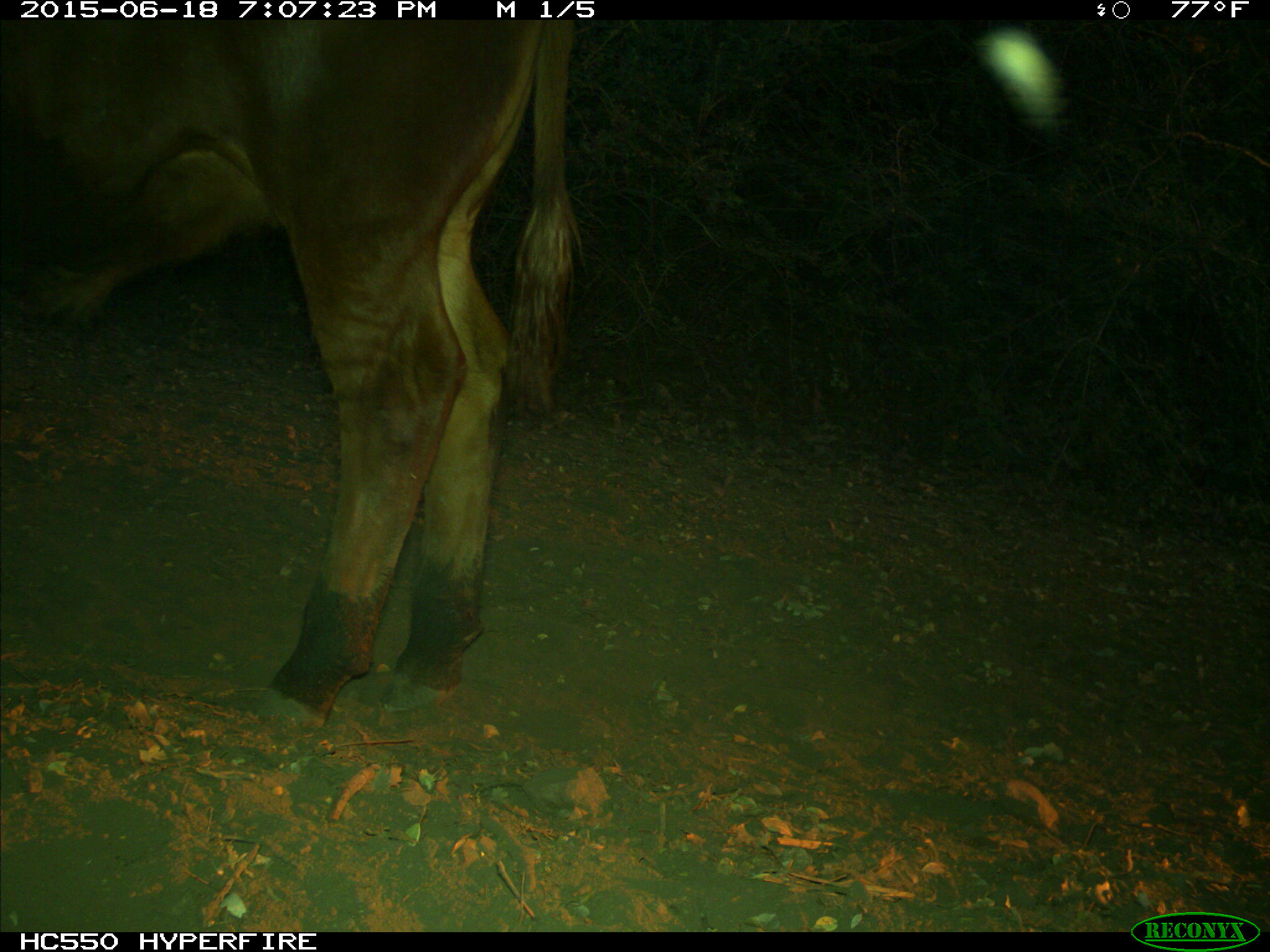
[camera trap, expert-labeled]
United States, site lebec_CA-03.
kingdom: Animalia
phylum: Chordata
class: Mammalia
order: Artiodactyla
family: Bovidae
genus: Bos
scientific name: Bos taurus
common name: domestic cow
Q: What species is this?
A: Bos taurus (domestic cow).